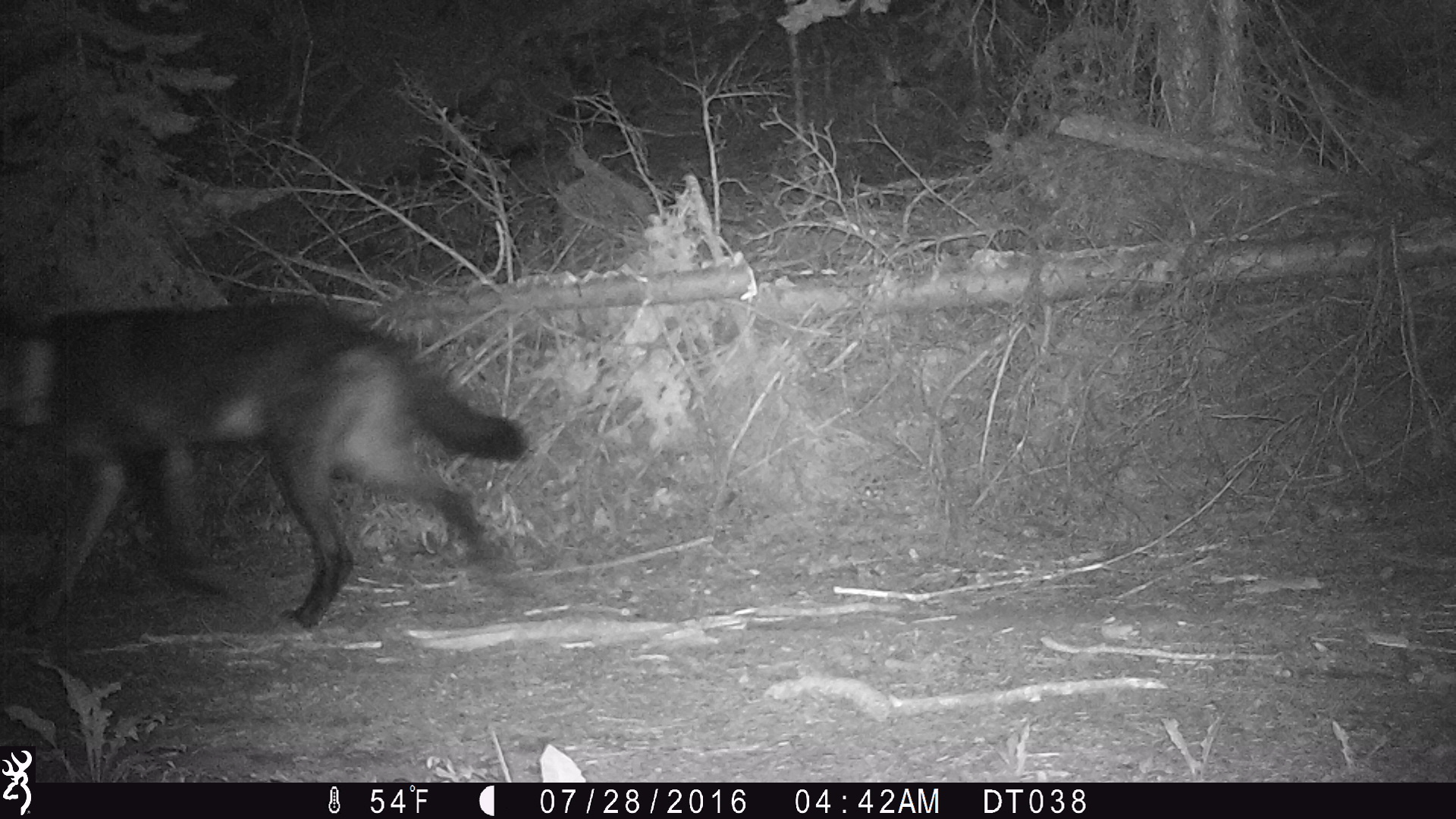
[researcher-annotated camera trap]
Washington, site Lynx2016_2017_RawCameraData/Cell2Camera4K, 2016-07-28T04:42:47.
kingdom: Animalia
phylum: Chordata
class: Mammalia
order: Carnivora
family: Canidae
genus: Canis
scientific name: Canis lupus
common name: gray wolf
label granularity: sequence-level